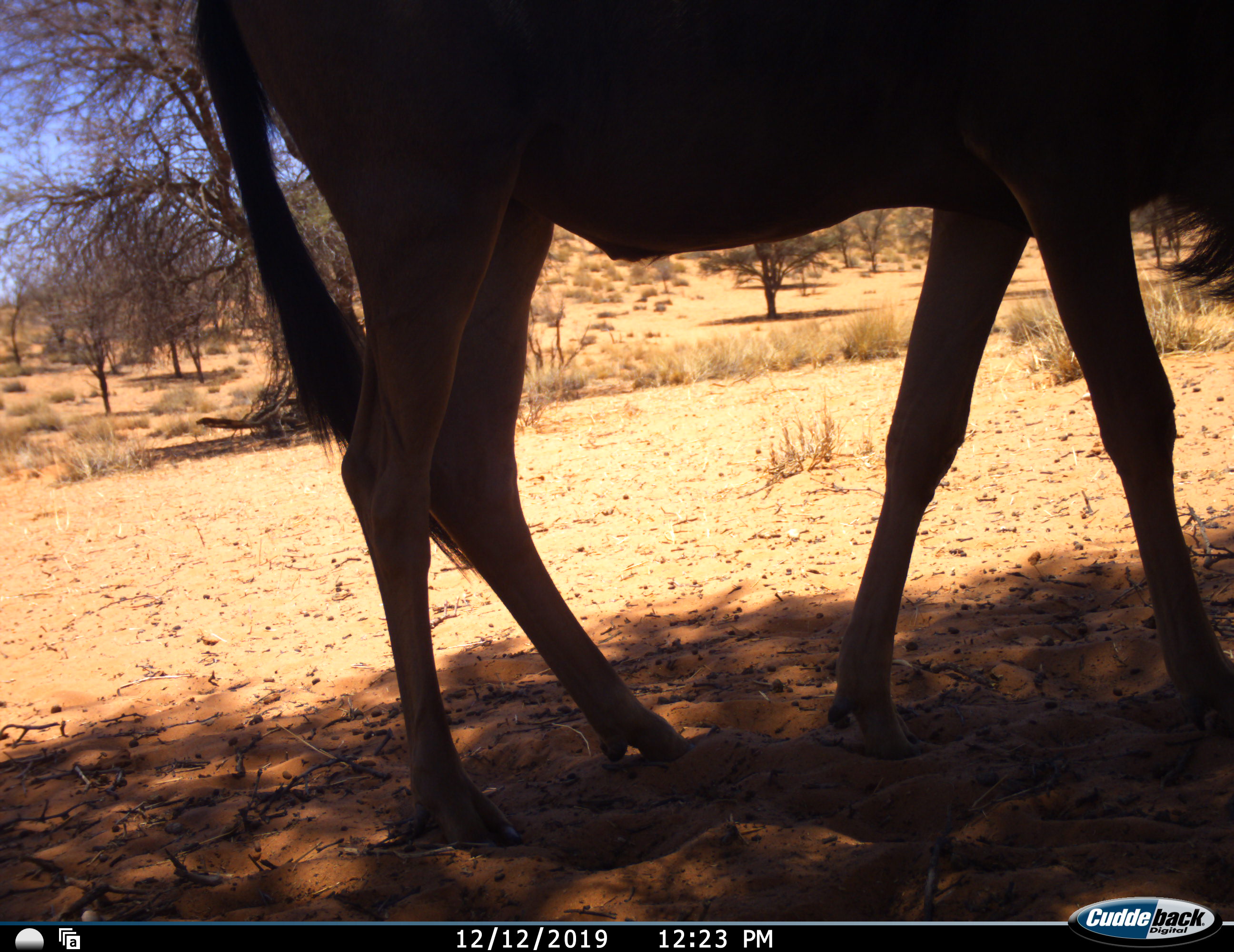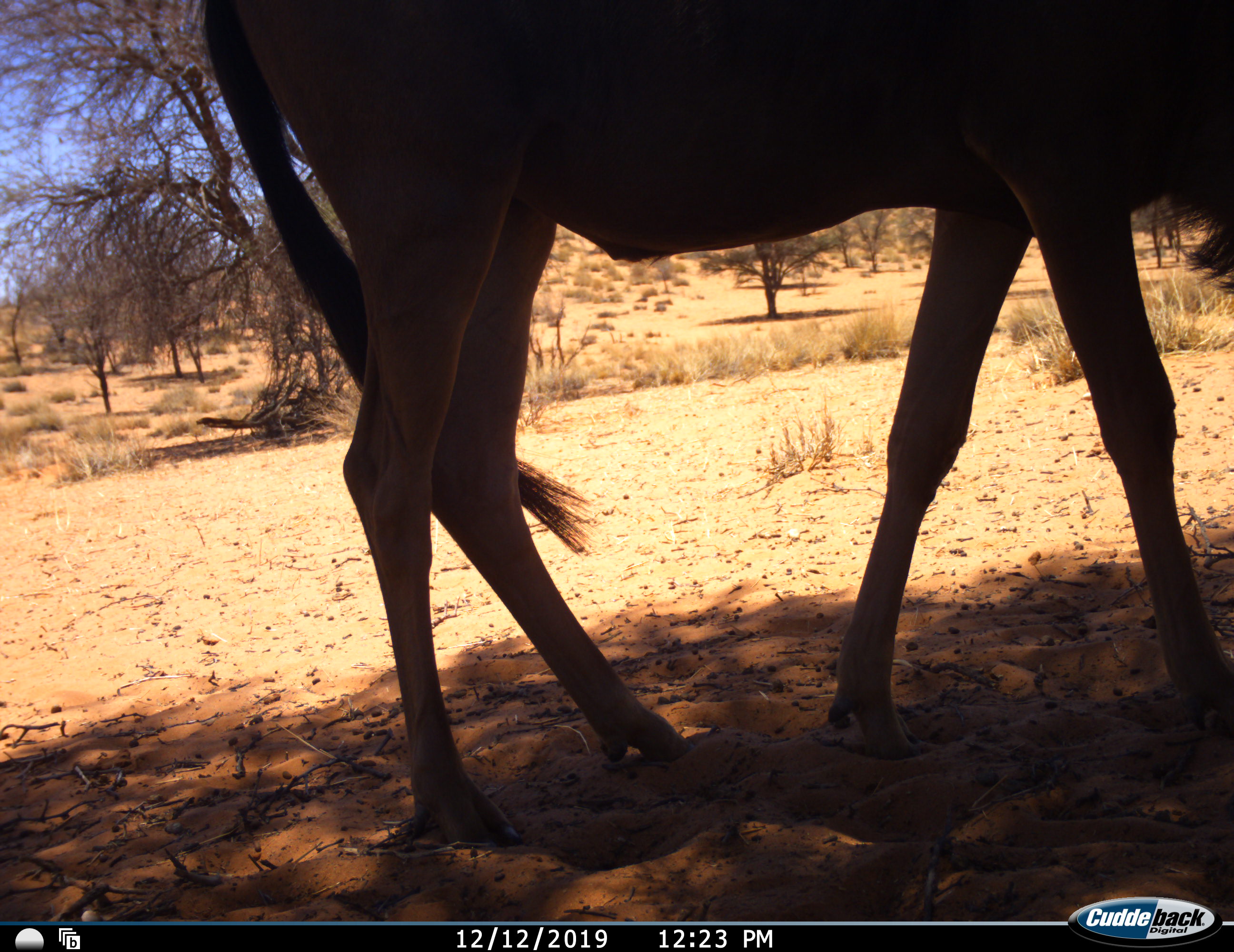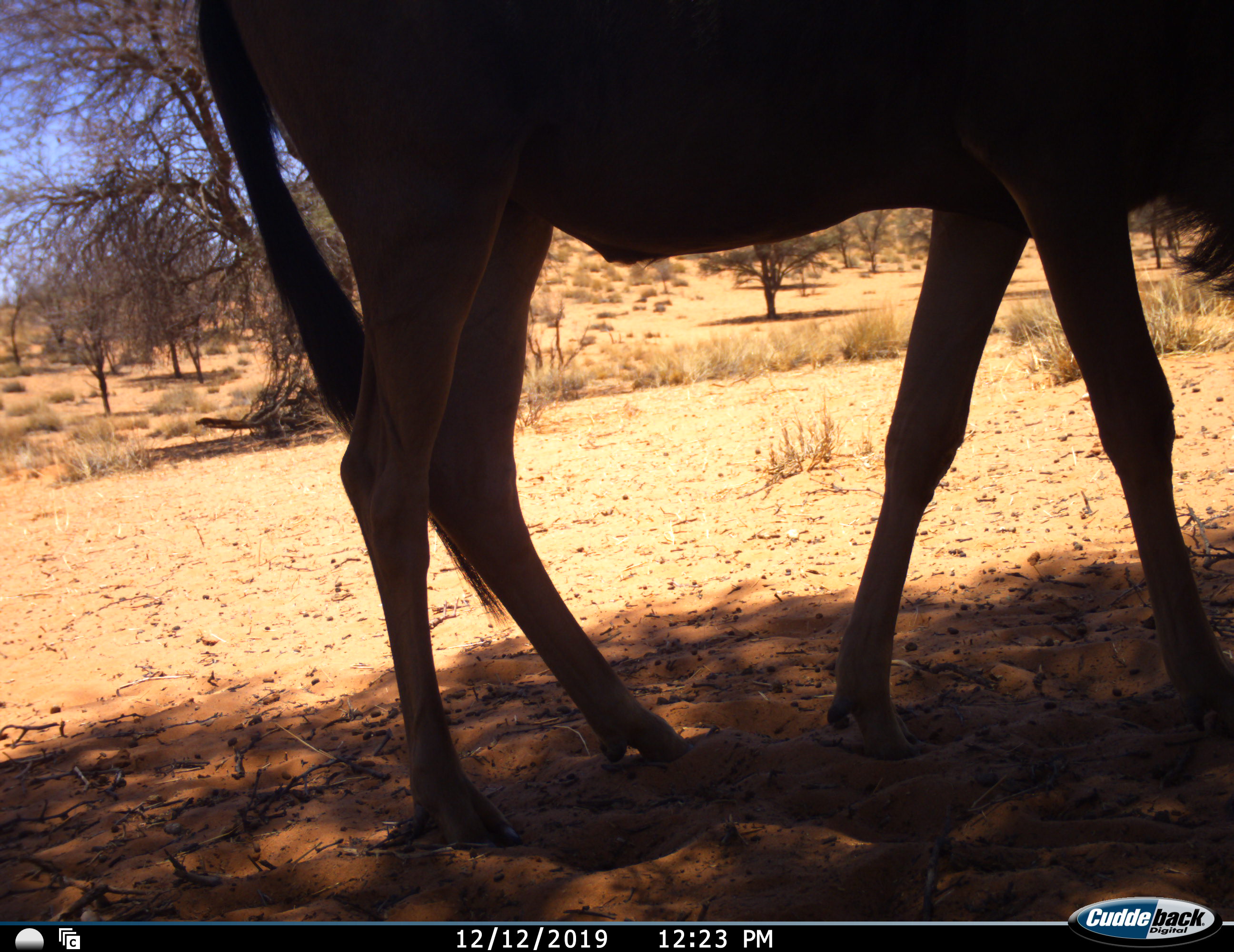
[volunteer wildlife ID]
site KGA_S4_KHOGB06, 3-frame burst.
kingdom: Animalia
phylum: Chordata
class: Mammalia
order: Artiodactyla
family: Bovidae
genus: Connochaetes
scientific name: Connochaetes taurinus taurinus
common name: blue wildebeest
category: wildebeestblue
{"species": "wildebeestblue (blue wildebeest) (Connochaetes taurinus taurinus)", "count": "1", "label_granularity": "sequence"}